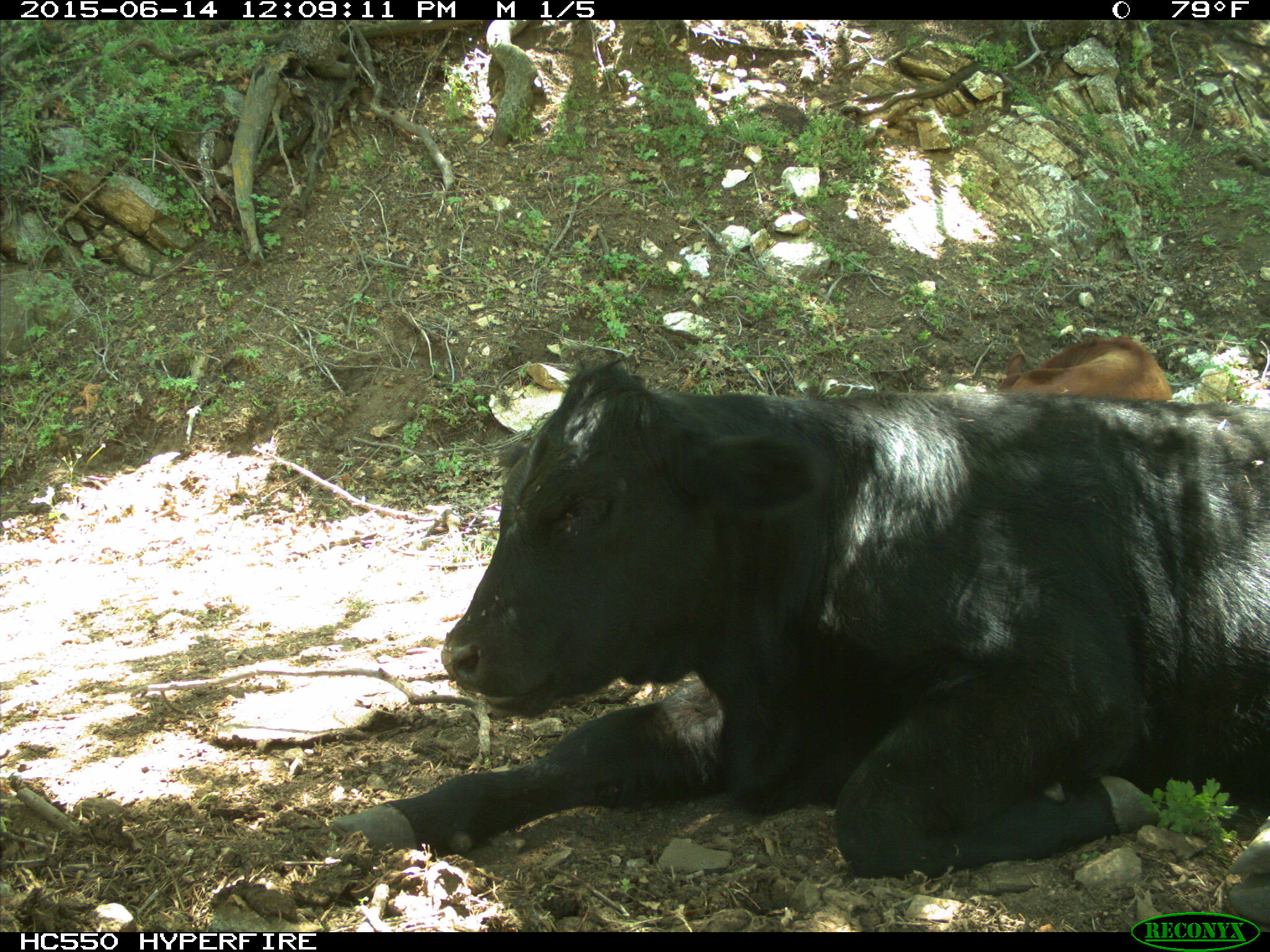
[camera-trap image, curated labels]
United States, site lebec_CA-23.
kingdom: Animalia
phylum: Chordata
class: Mammalia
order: Artiodactyla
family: Bovidae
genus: Bos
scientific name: Bos taurus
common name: domestic cow